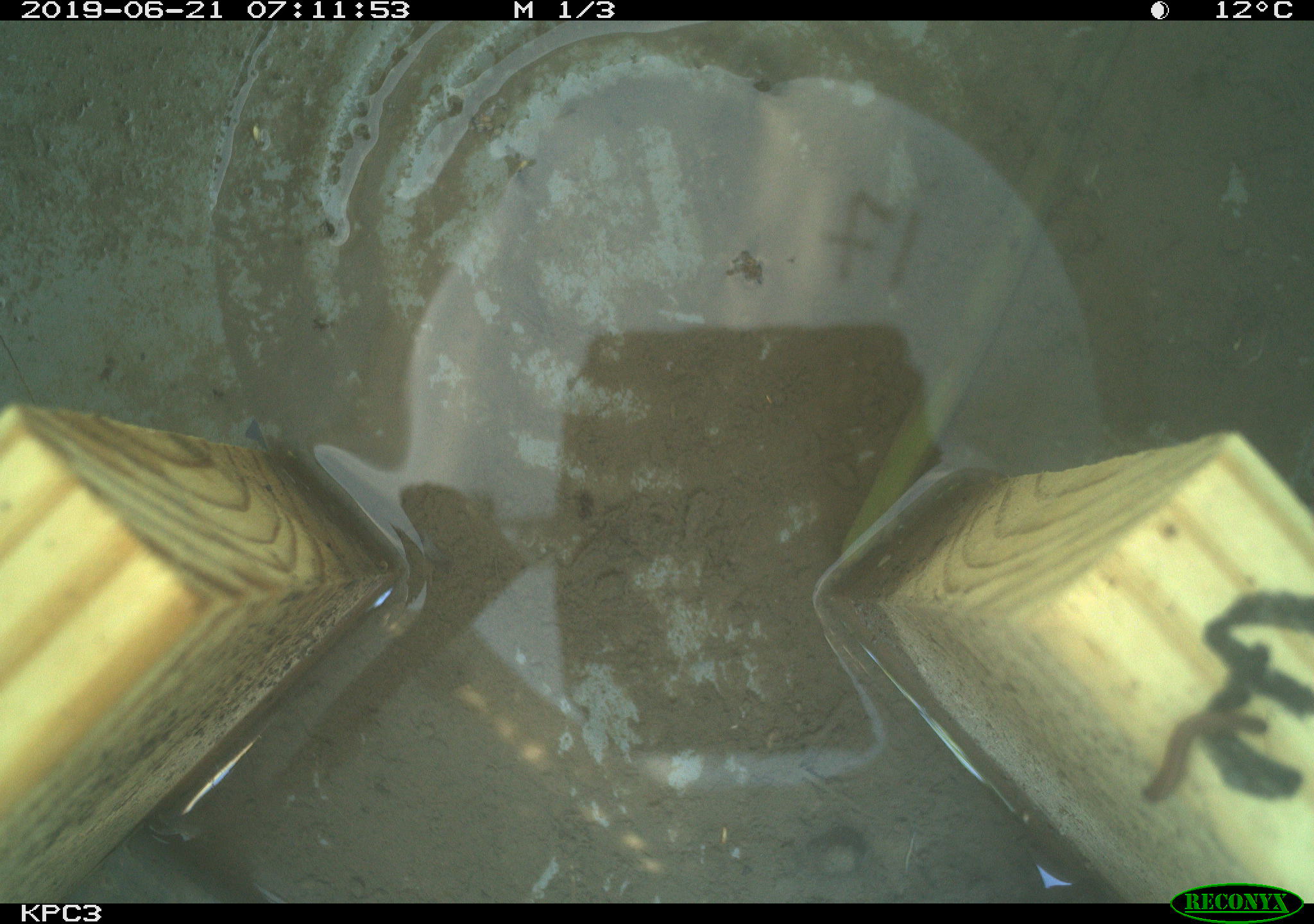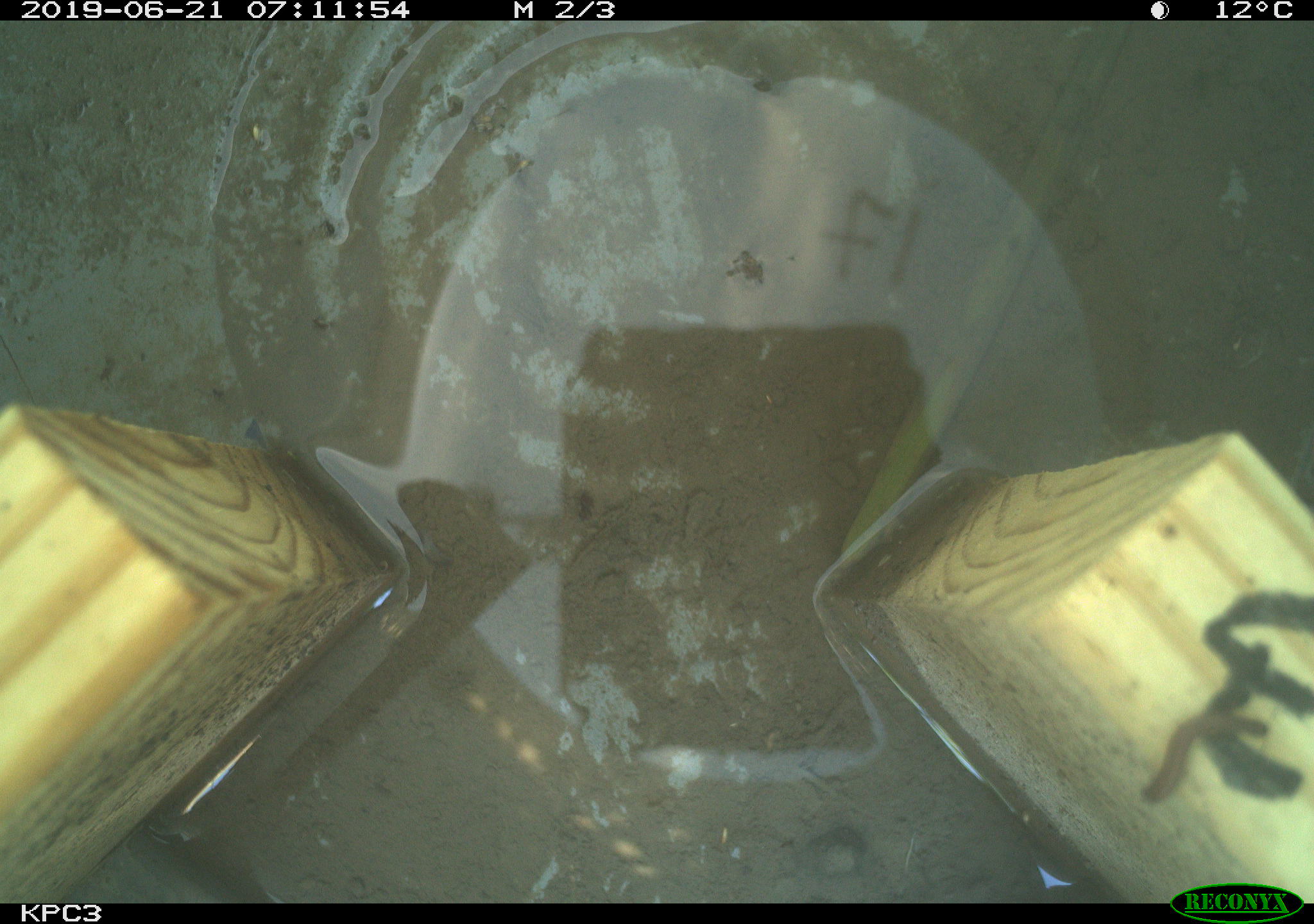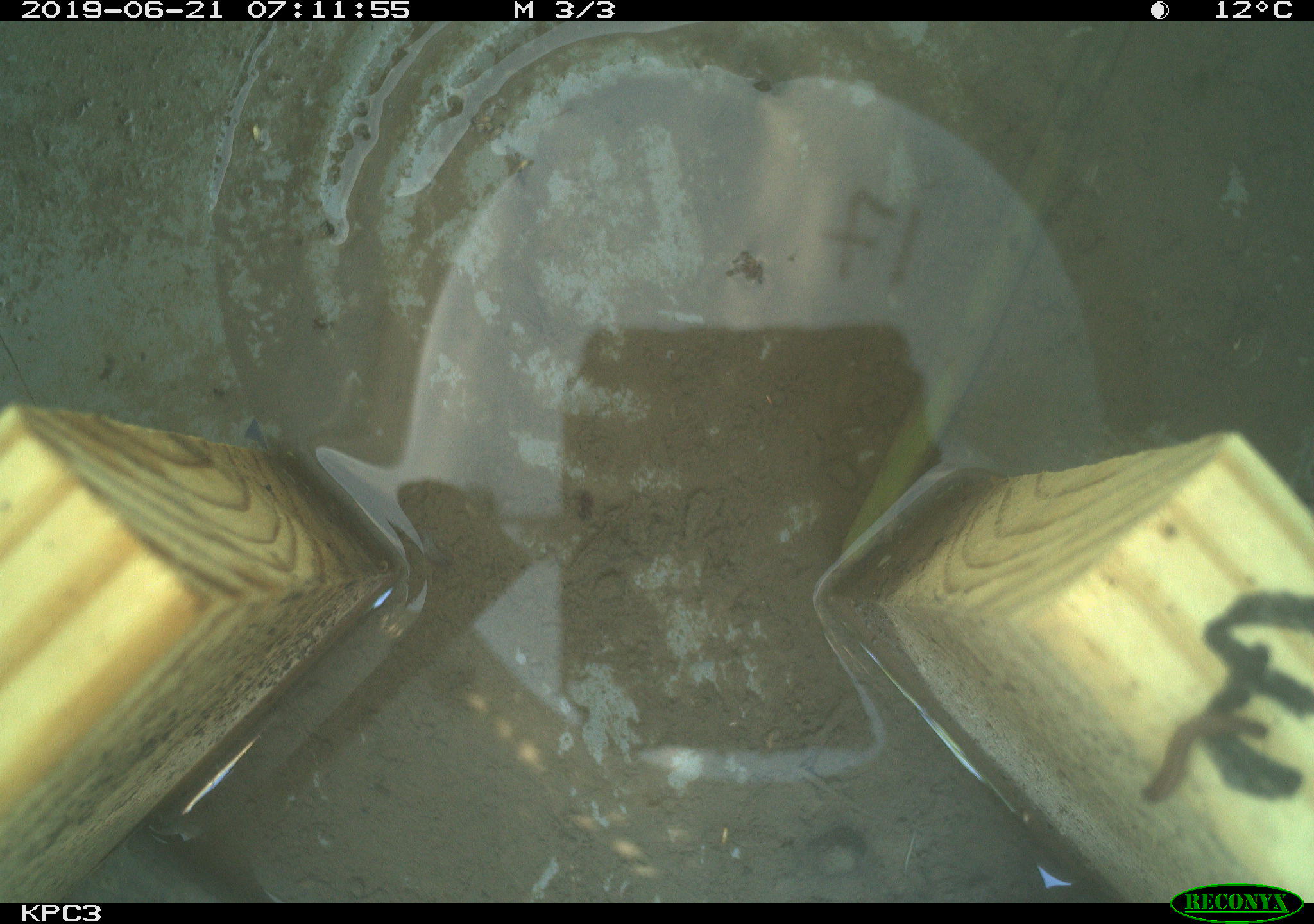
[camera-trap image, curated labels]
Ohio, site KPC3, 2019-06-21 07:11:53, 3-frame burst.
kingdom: Animalia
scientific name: Animalia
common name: animal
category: invertebrate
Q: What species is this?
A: Invertebrate (animal) (Animalia).